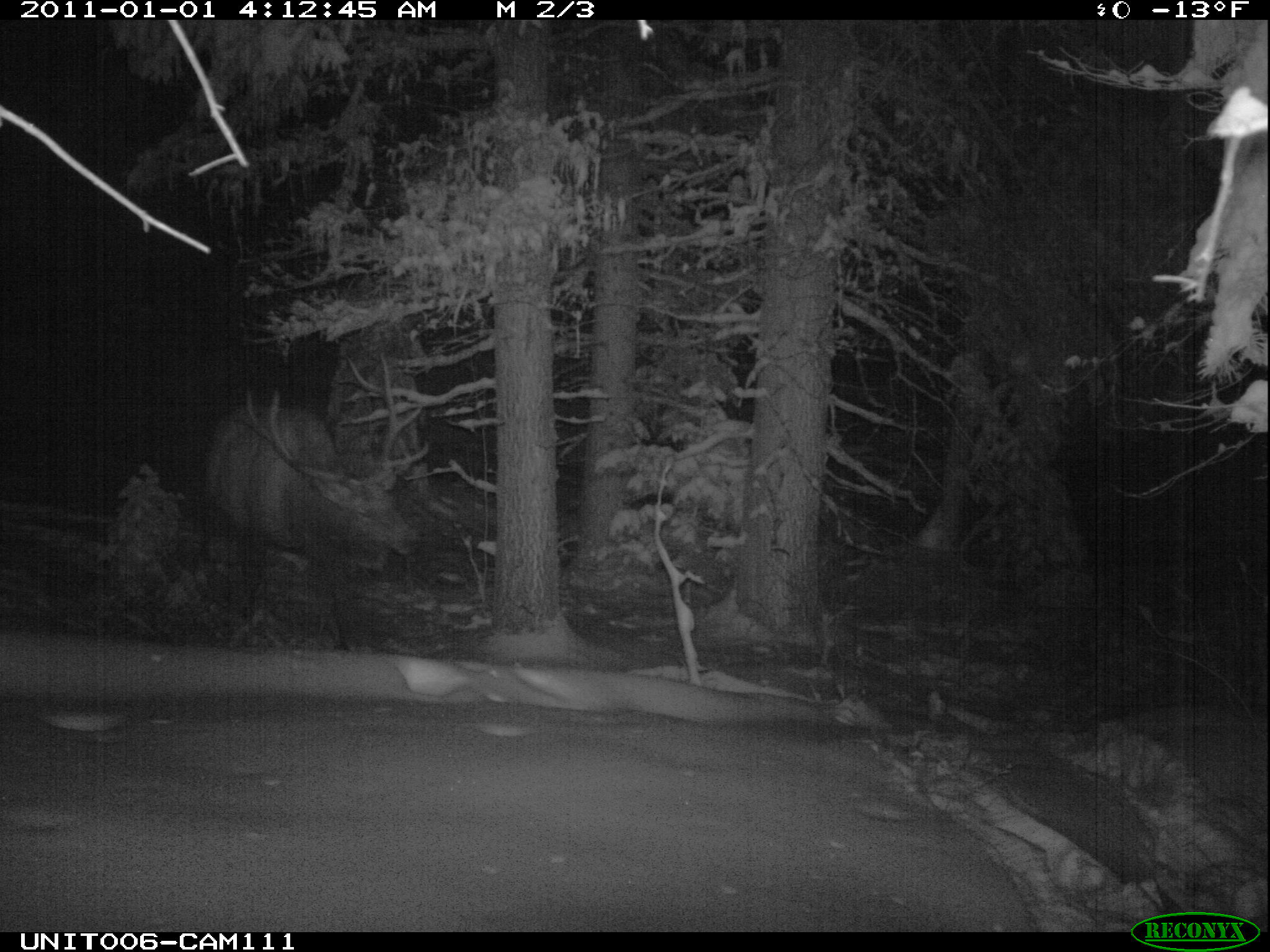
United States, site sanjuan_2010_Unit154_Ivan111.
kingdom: Animalia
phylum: Chordata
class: Mammalia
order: Artiodactyla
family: Cervidae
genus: Cervus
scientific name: Cervus elaphus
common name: red deer